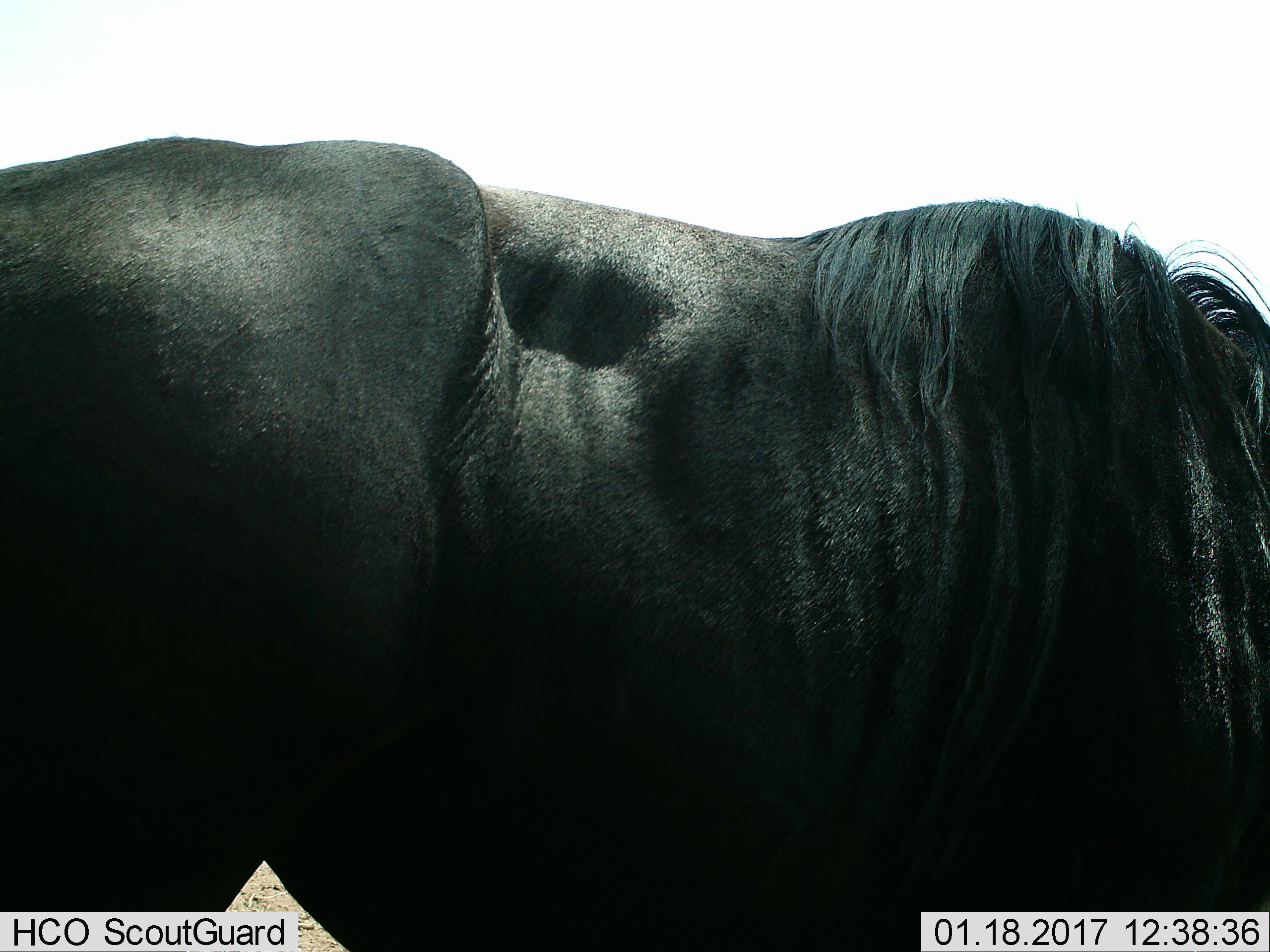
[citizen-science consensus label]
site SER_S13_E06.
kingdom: Animalia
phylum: Chordata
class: Mammalia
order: Artiodactyla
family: Bovidae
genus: Connochaetes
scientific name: Connochaetes taurinus taurinus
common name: blue wildebeest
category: wildebeestblue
Wildebeestblue (blue wildebeest) (Connochaetes taurinus taurinus), count 1. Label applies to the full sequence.